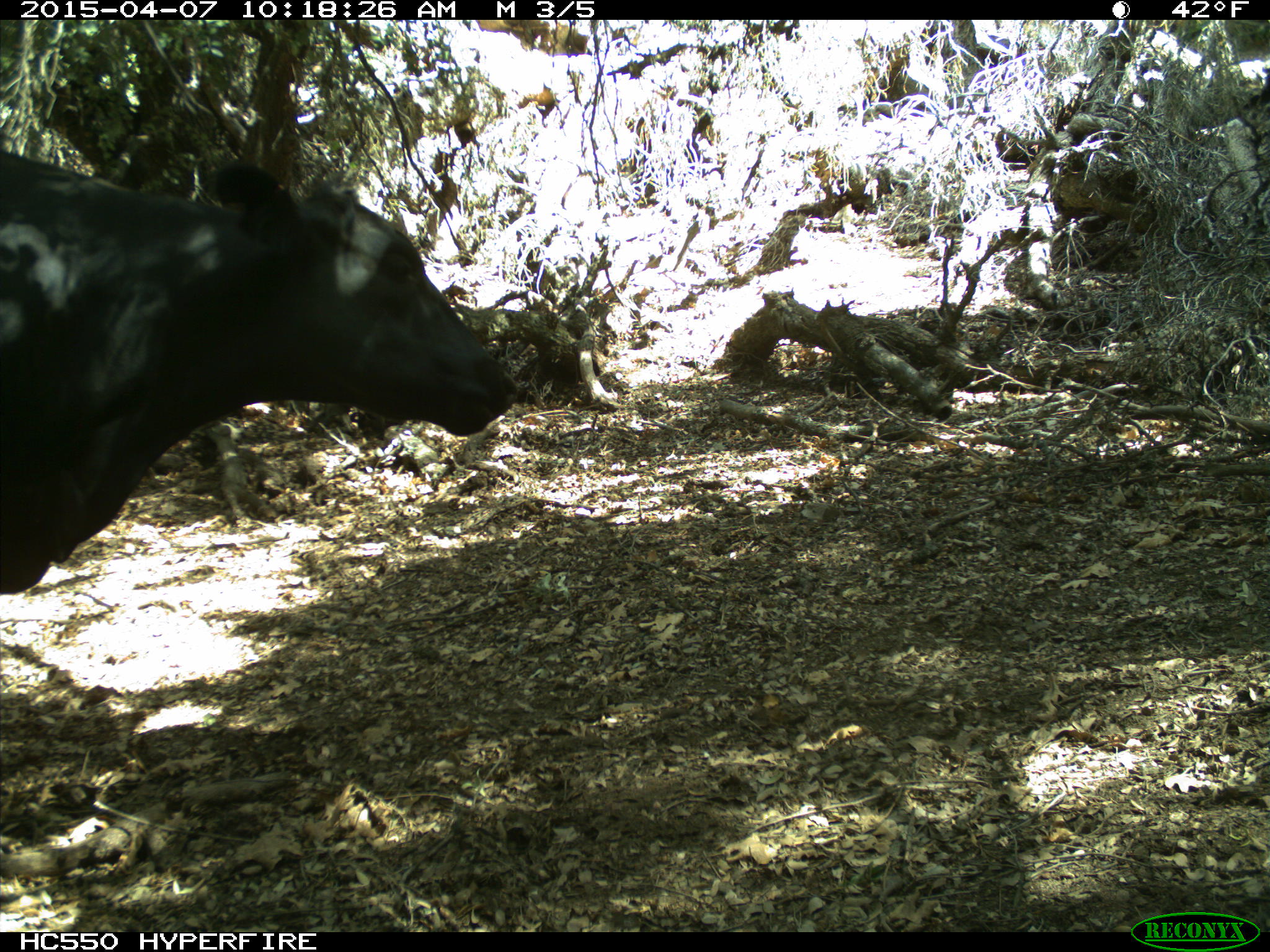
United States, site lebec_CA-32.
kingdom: Animalia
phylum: Chordata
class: Mammalia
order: Artiodactyla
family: Bovidae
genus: Bos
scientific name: Bos taurus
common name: domestic cow